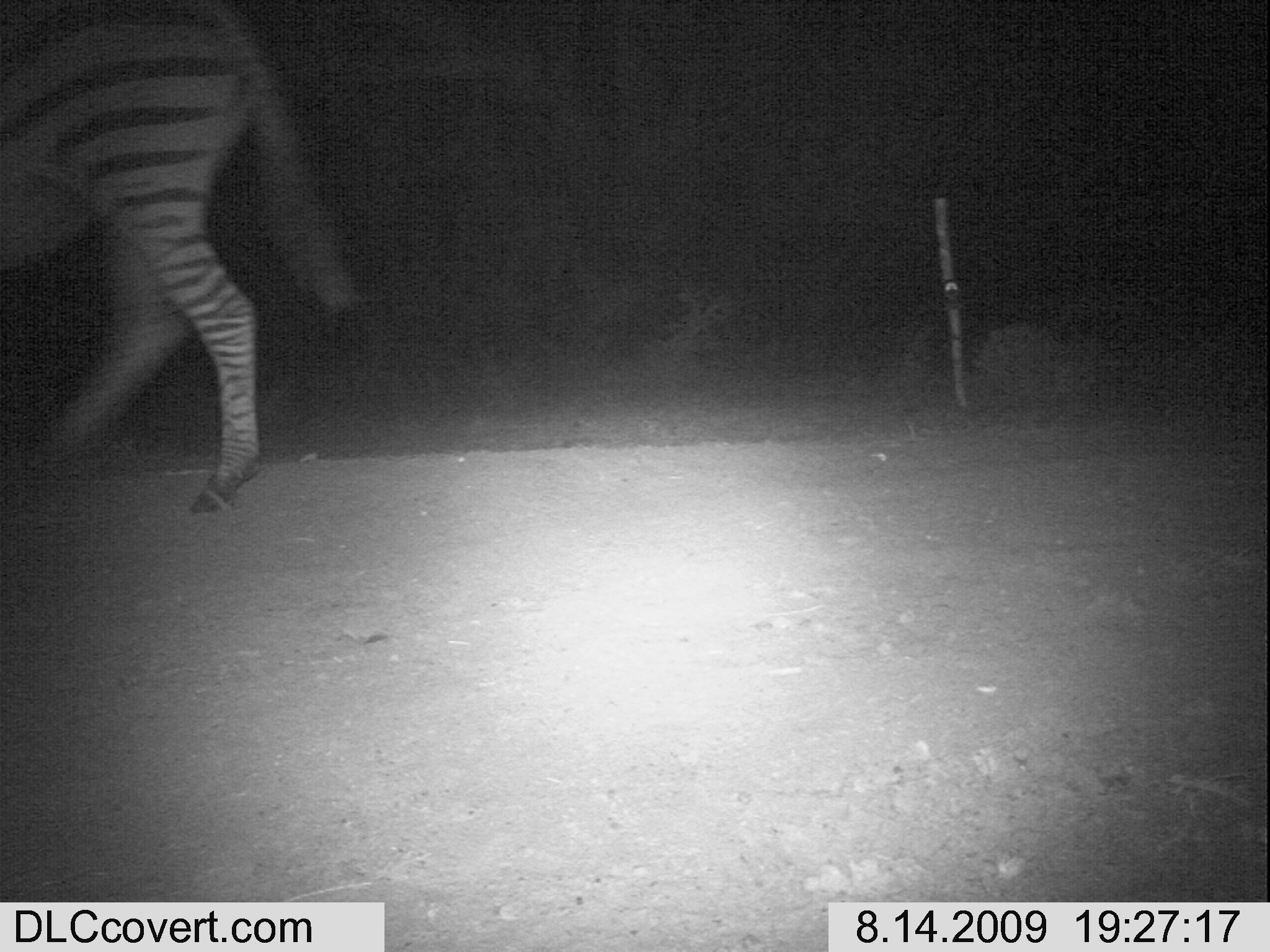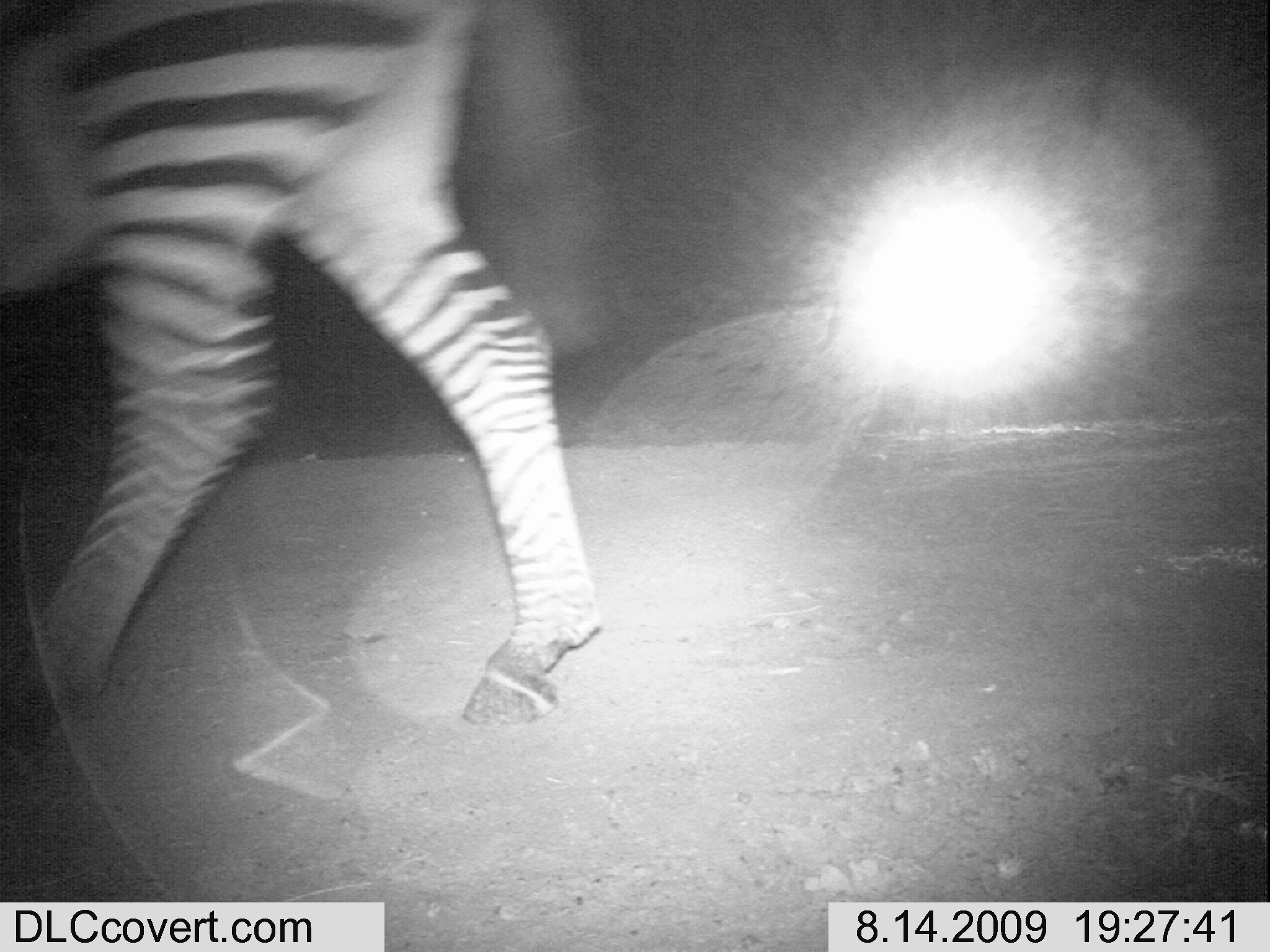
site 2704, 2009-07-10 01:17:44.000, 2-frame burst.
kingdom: Animalia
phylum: Chordata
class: Mammalia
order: Perissodactyla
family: Equidae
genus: Equus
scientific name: Equus quagga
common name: plains zebra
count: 1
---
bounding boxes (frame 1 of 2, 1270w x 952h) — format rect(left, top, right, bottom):
equus quagga: rect(0, 1, 363, 513)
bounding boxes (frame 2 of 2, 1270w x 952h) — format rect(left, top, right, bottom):
equus quagga: rect(0, 0, 605, 748)